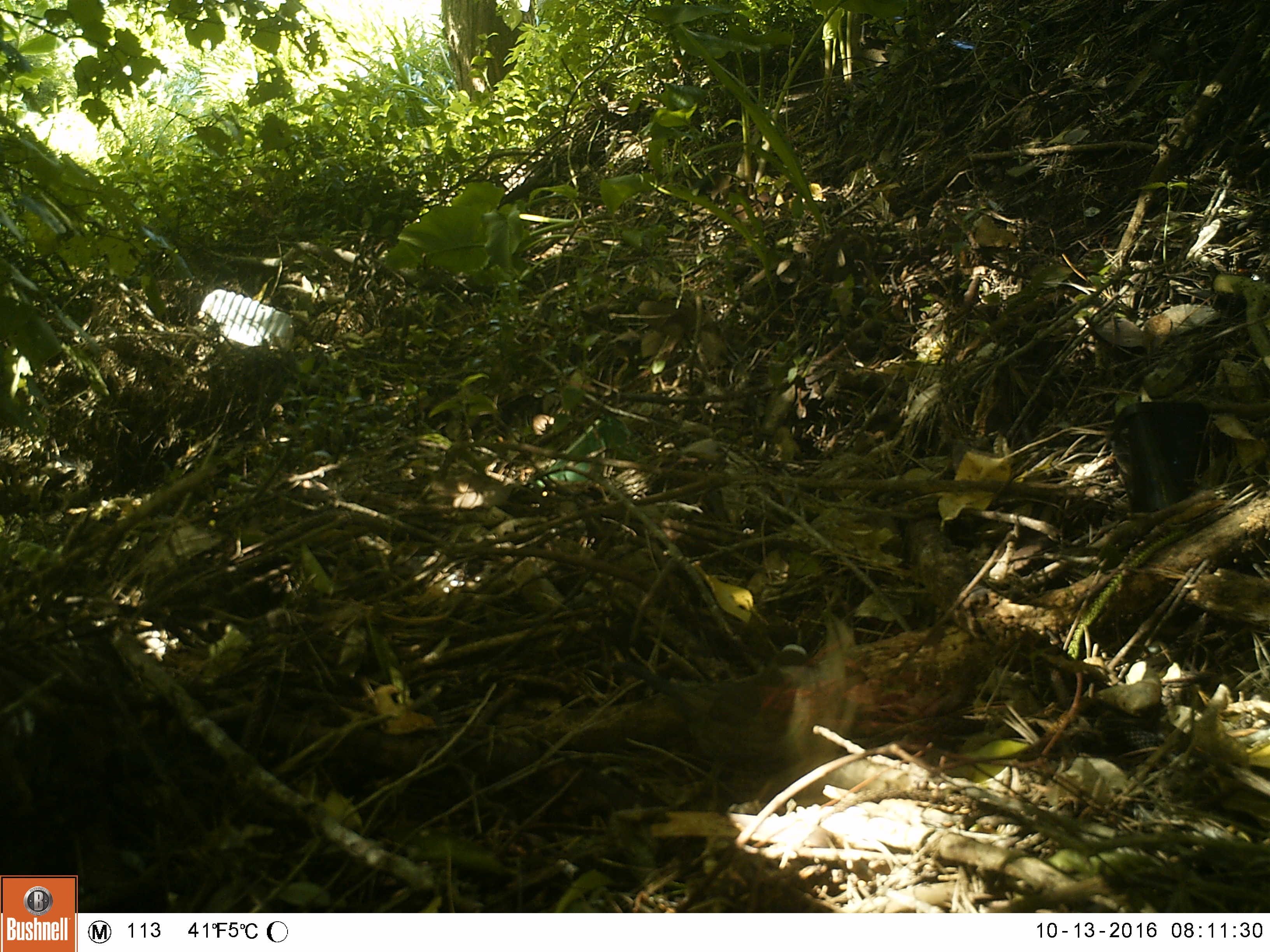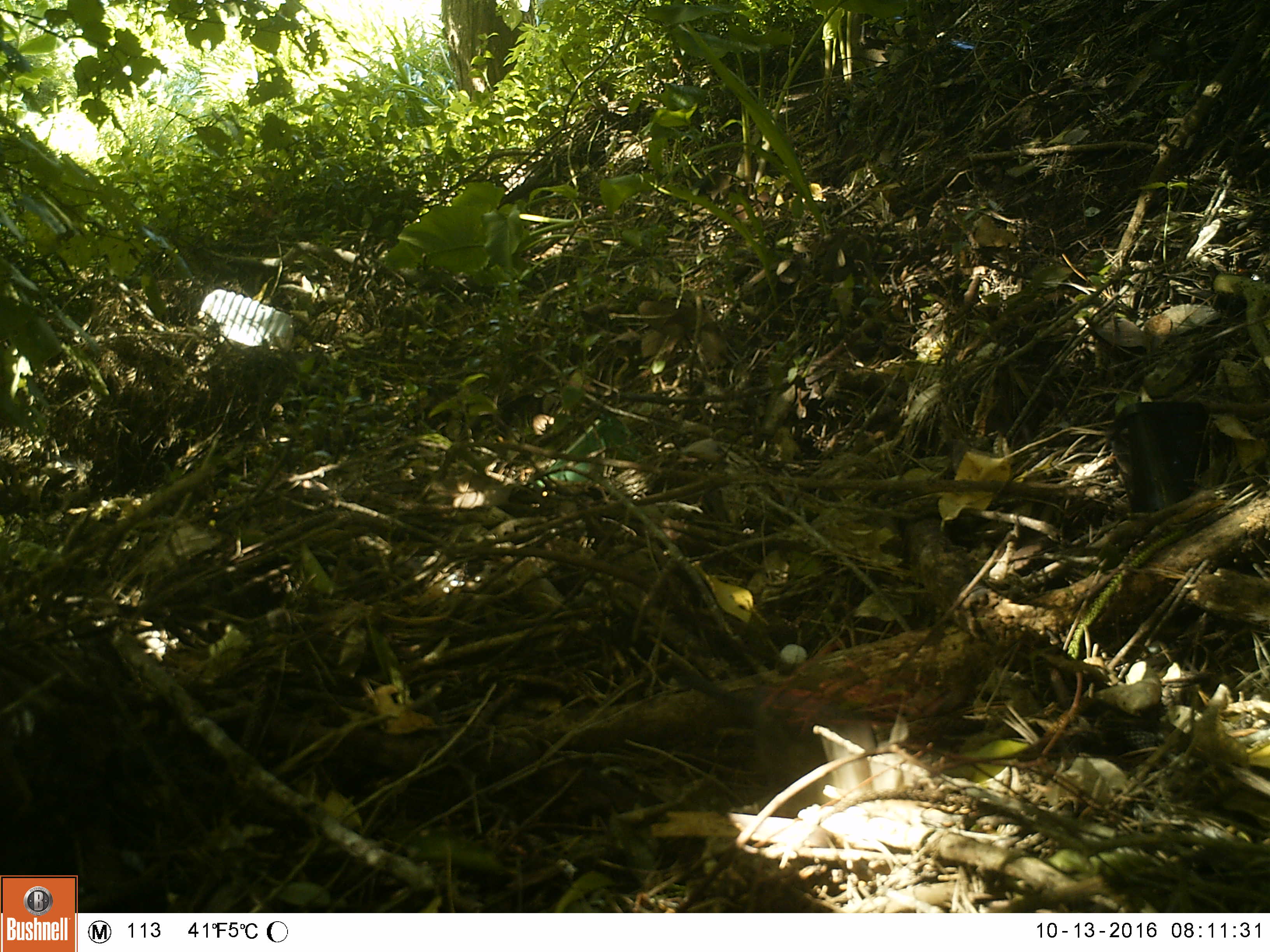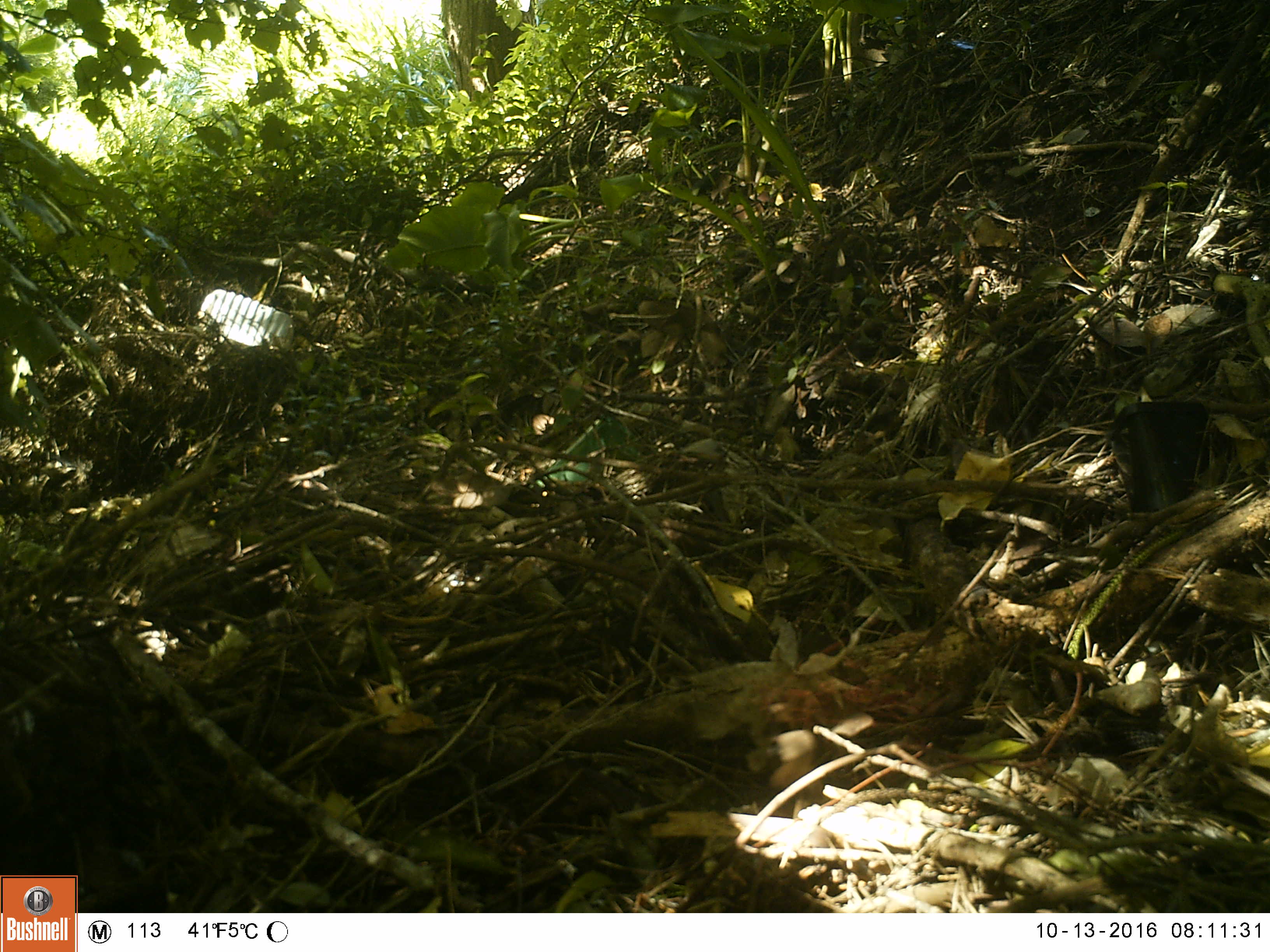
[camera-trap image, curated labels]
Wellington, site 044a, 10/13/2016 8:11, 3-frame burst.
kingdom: Animalia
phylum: Chordata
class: Aves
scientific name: Aves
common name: bird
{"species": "bird (Aves)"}